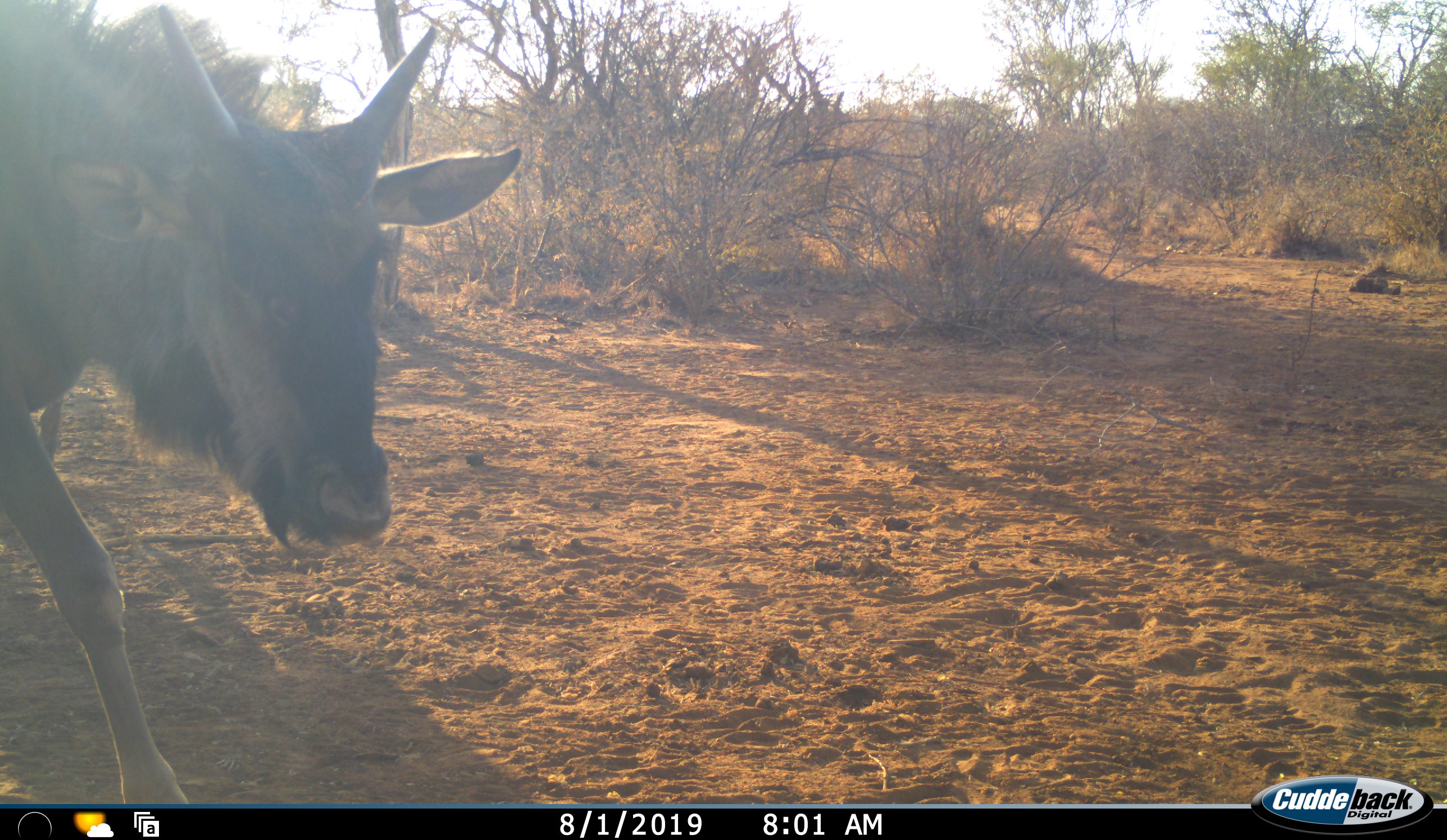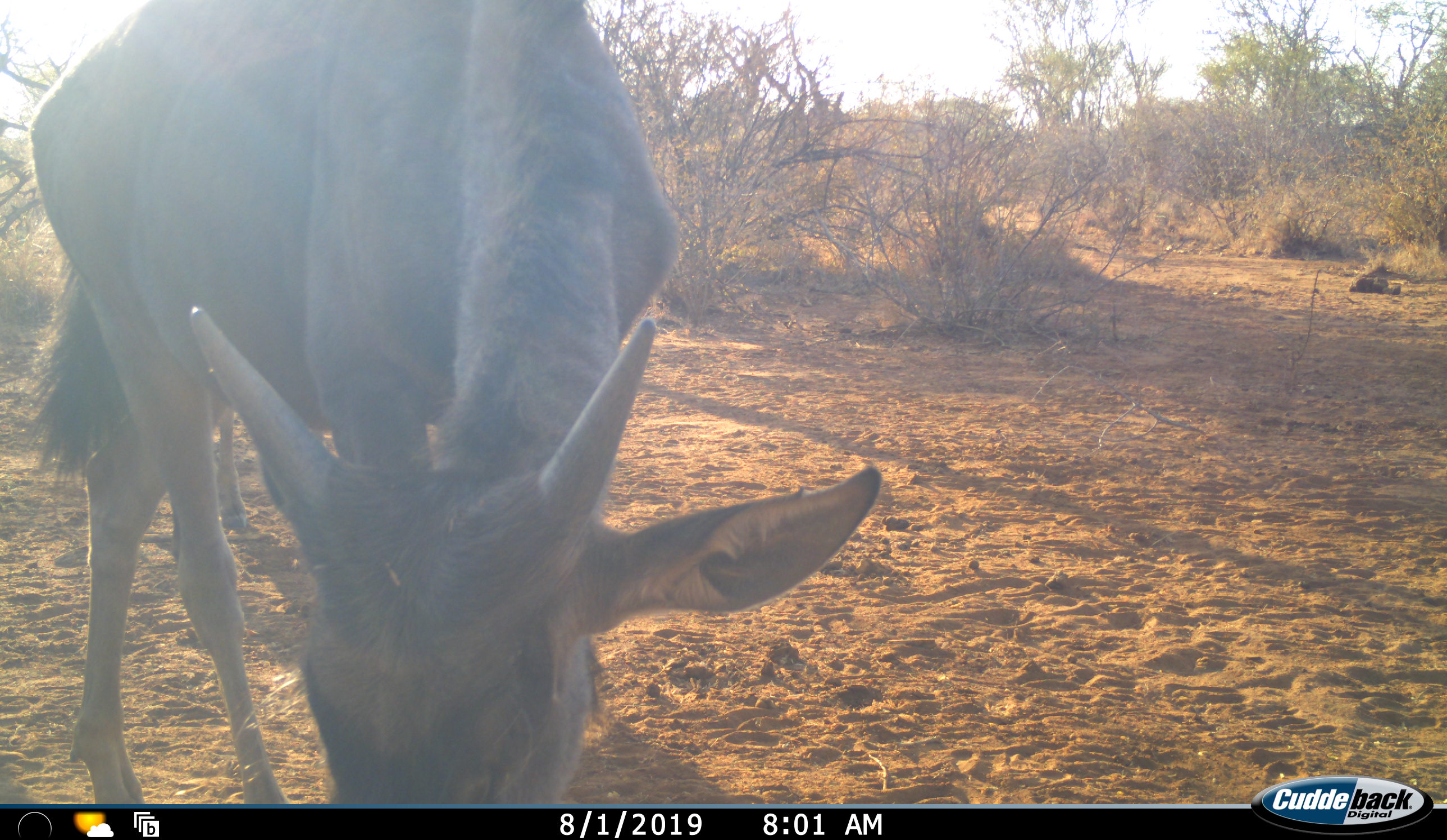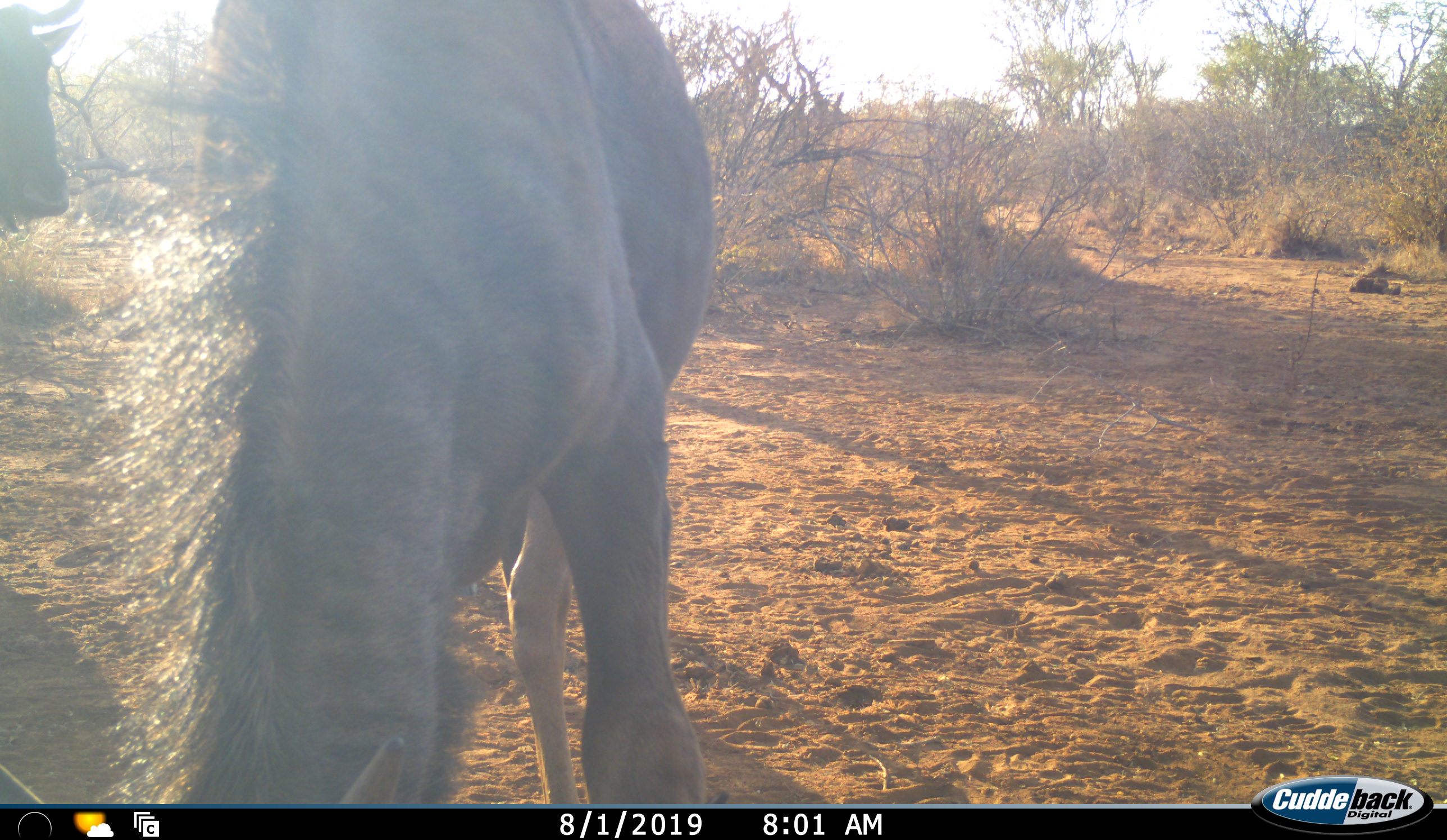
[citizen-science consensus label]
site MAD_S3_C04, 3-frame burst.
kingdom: Animalia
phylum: Chordata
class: Mammalia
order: Artiodactyla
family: Bovidae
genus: Connochaetes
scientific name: Connochaetes taurinus taurinus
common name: blue wildebeest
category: wildebeestblue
Wildebeestblue (blue wildebeest) (Connochaetes taurinus taurinus), count 1. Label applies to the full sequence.